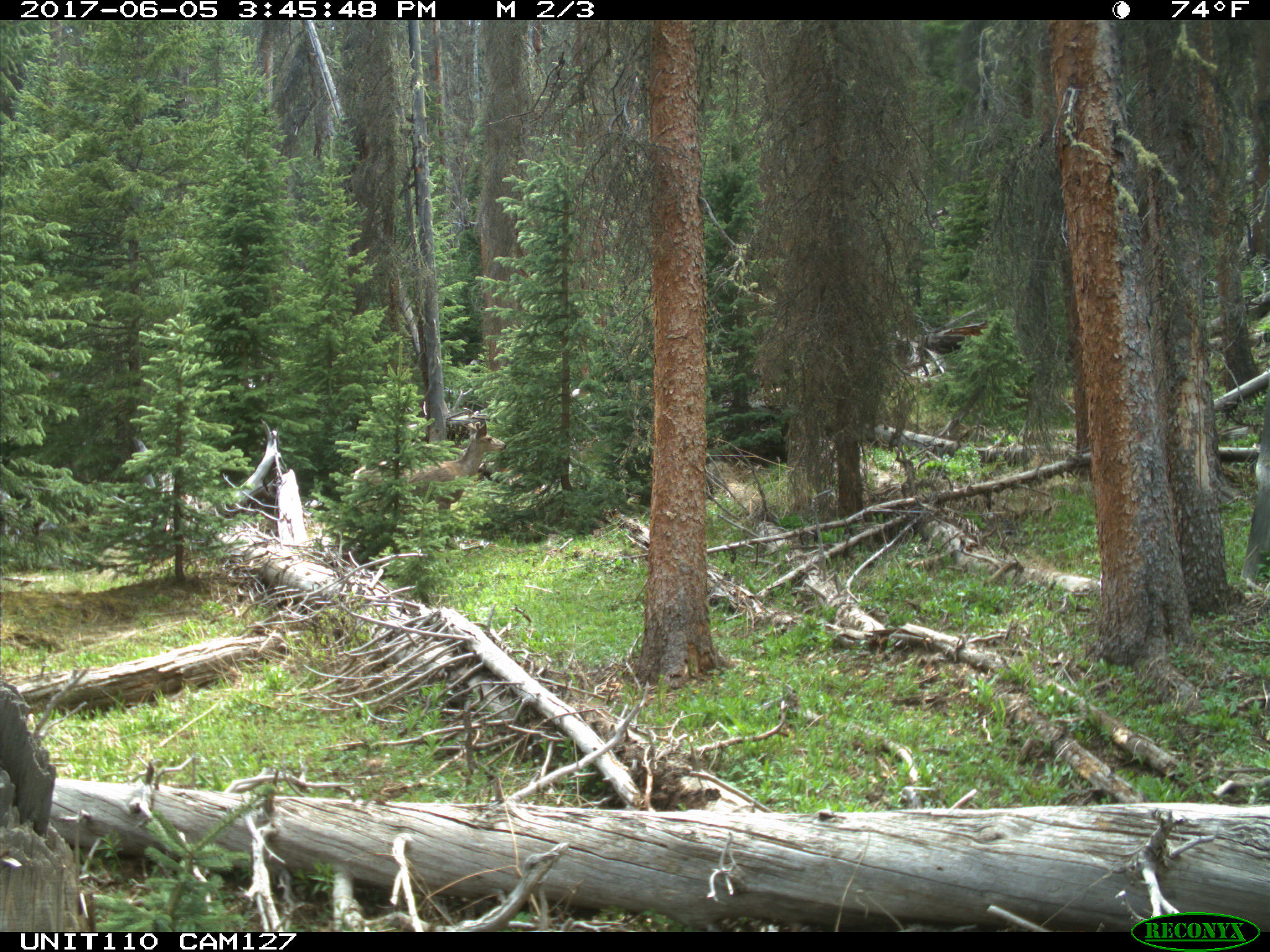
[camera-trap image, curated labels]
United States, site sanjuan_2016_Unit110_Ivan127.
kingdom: Animalia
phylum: Chordata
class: Mammalia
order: Artiodactyla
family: Cervidae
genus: Odocoileus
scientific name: Odocoileus hemionus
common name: mule deer